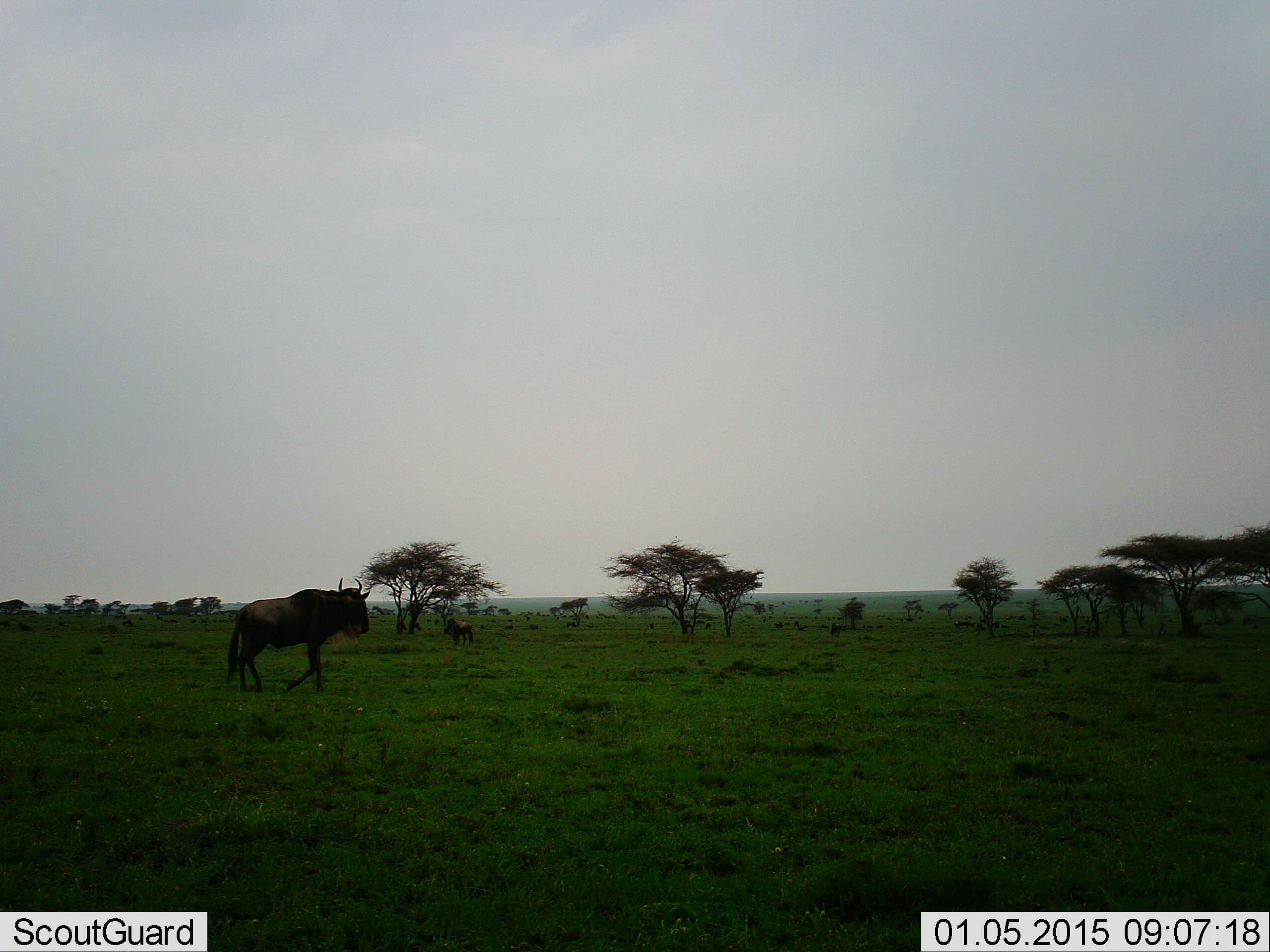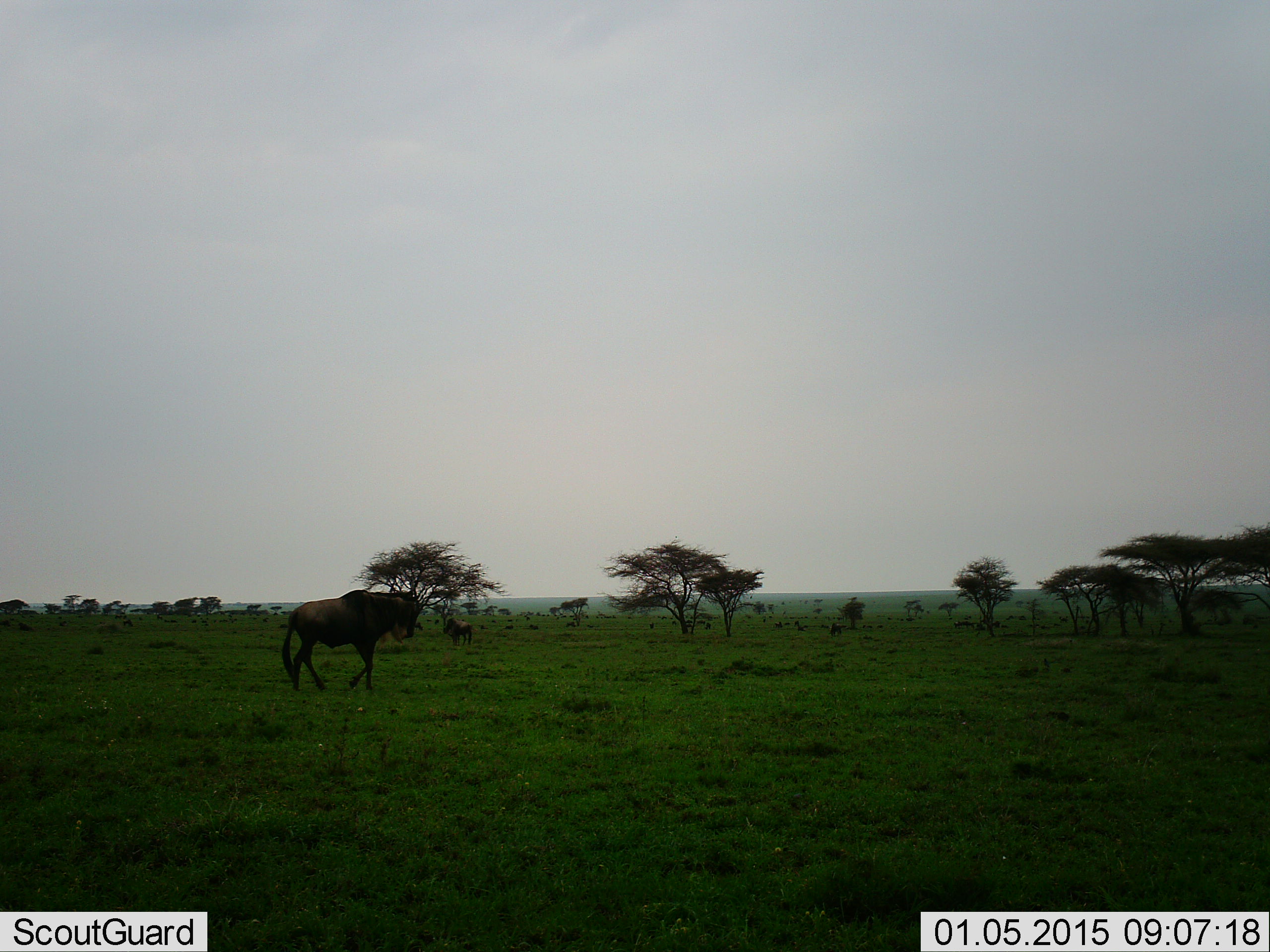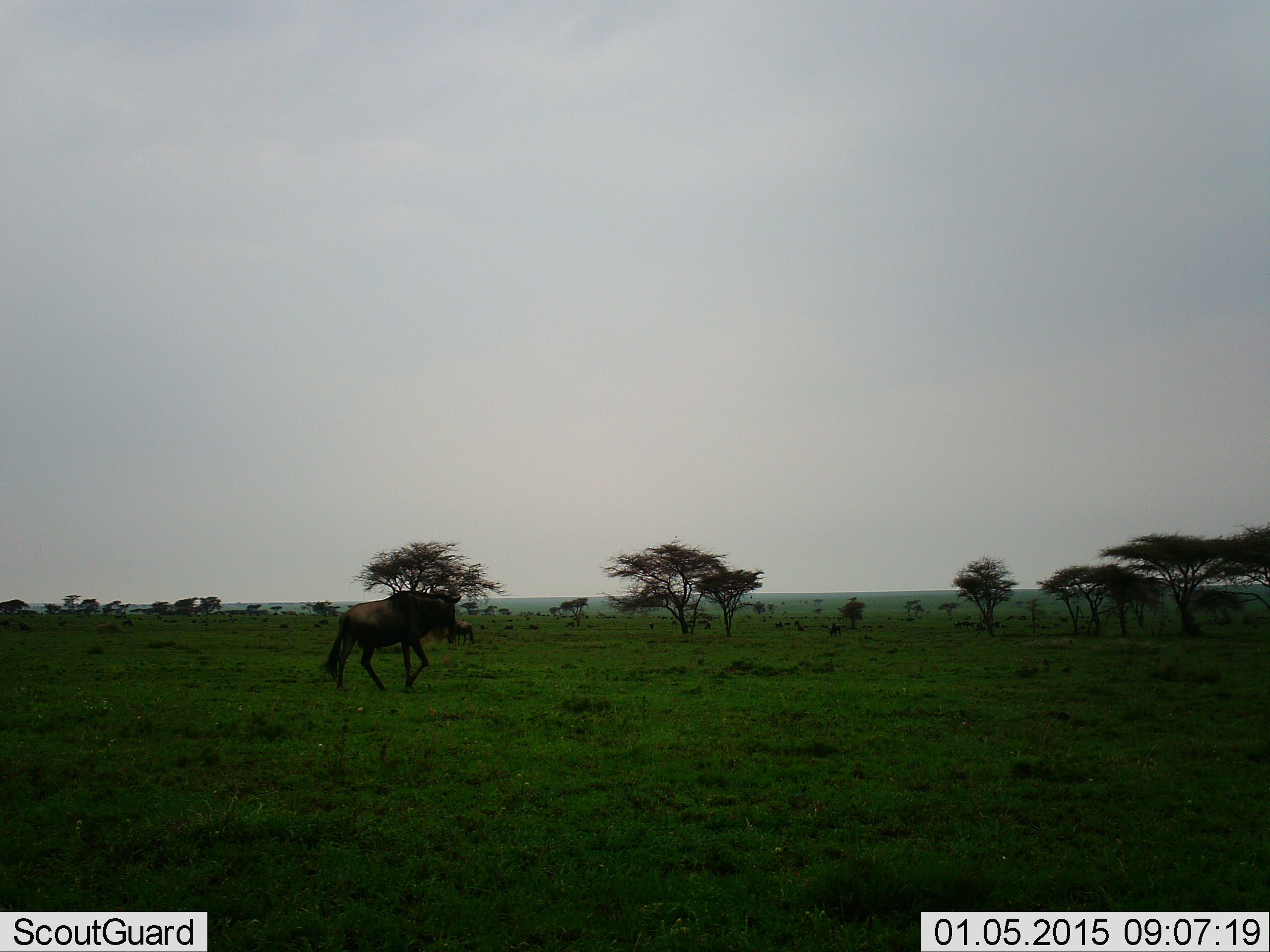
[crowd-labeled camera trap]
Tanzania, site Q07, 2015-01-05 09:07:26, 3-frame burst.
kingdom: Animalia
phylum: Chordata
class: Mammalia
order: Artiodactyla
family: Bovidae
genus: Connochaetes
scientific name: Connochaetes taurinus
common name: blue wildebeest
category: wildebeest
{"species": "wildebeest (blue wildebeest) (Connochaetes taurinus)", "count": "1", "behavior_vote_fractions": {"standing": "33%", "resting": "0%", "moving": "92%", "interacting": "0%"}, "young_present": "0%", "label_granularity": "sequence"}